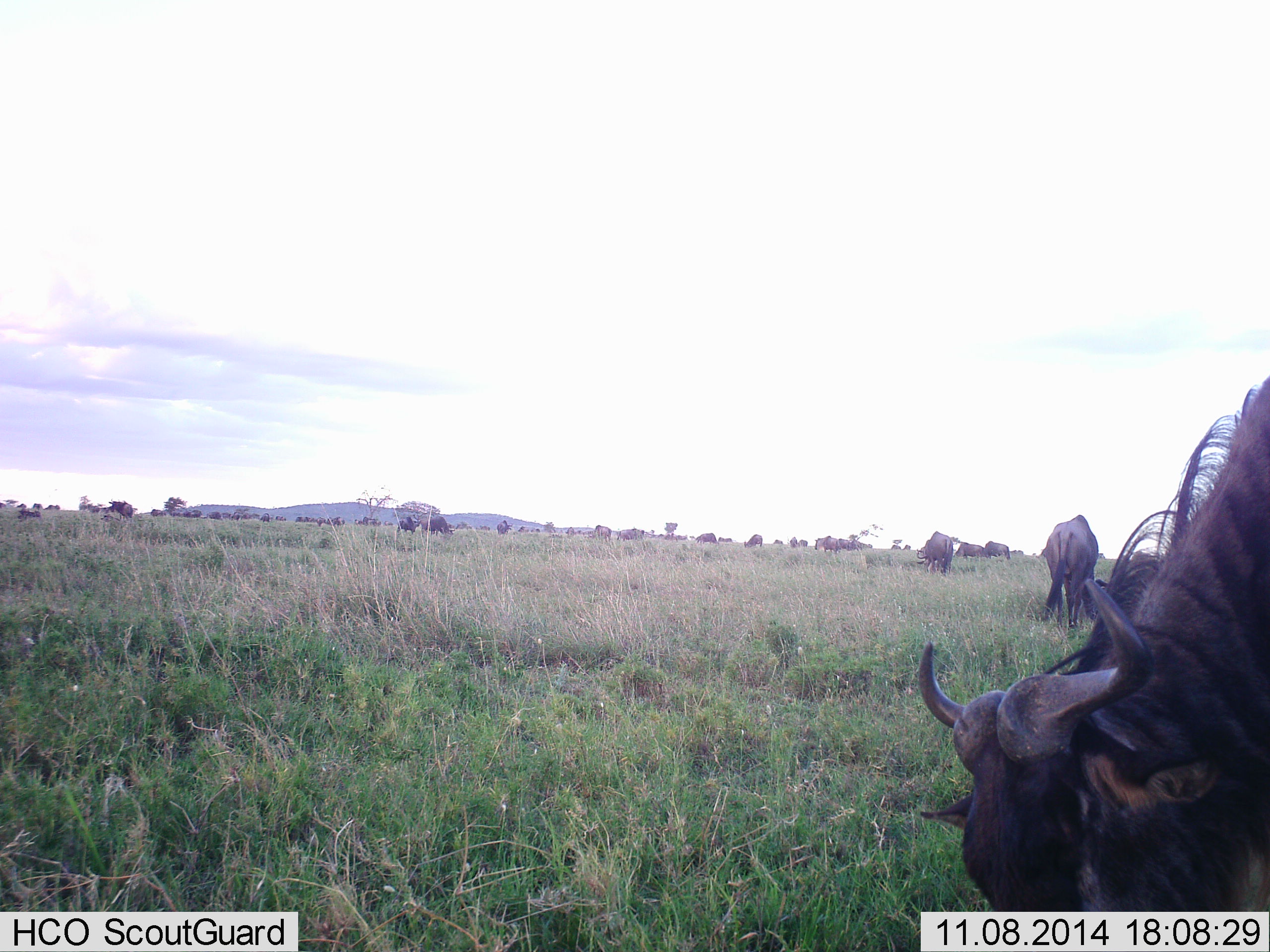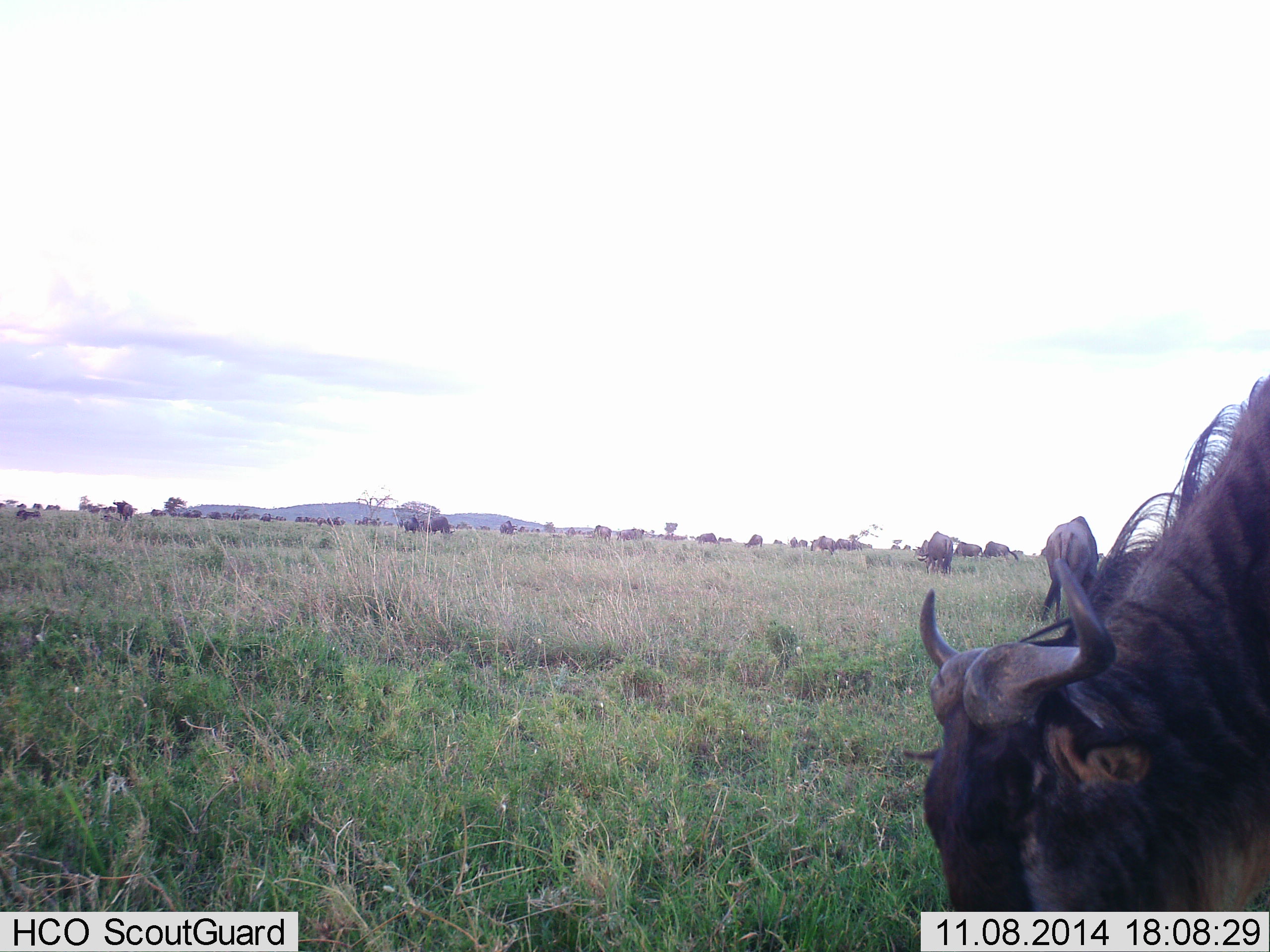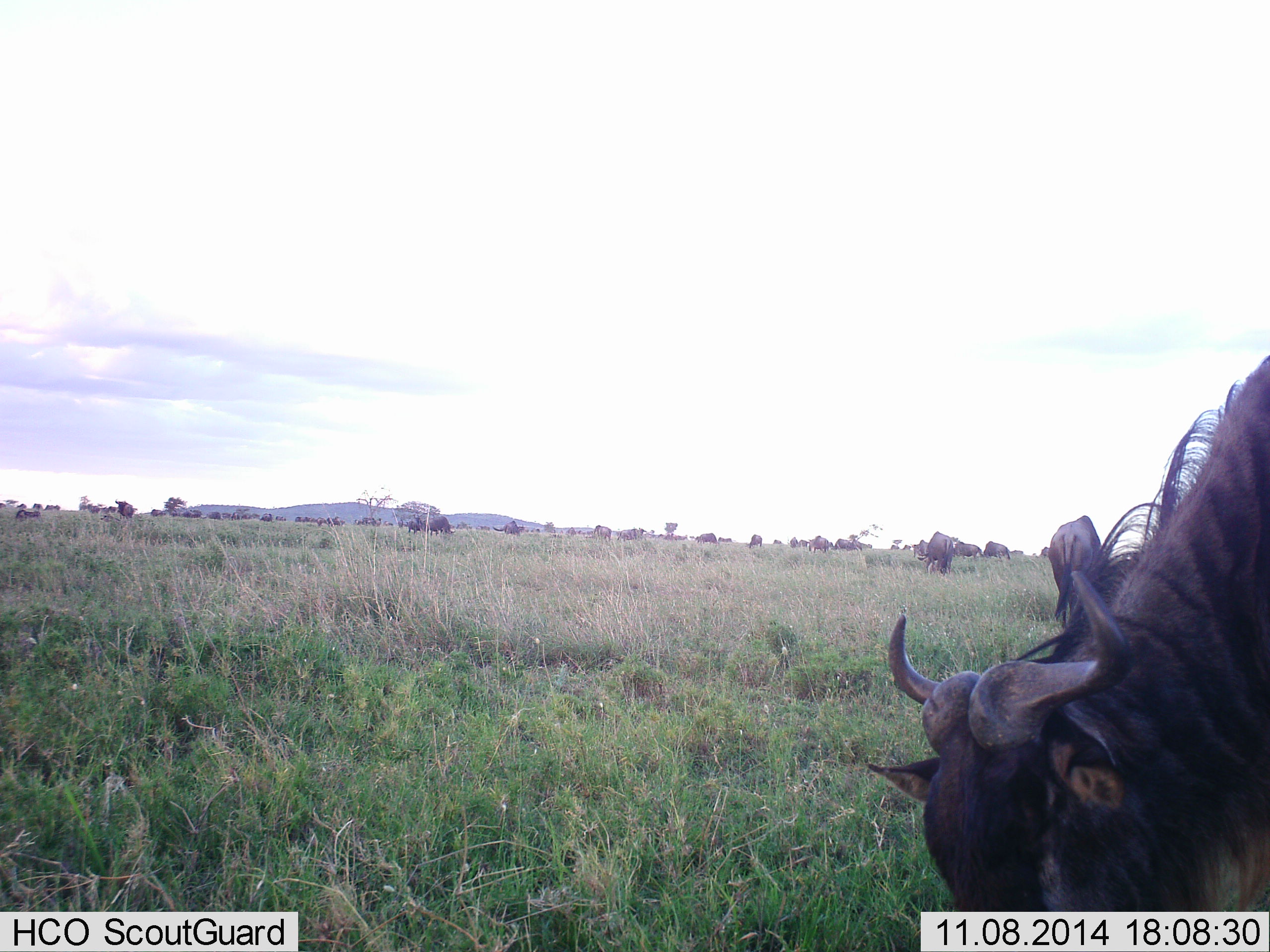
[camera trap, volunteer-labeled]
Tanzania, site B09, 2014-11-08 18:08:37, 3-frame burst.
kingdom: Animalia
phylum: Chordata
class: Mammalia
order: Artiodactyla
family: Bovidae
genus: Connochaetes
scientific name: Connochaetes taurinus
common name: blue wildebeest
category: wildebeest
Wildebeest (blue wildebeest) (Connochaetes taurinus), count 11-50. Behavior (volunteer vote fractions): standing 40%, resting 10%, moving 40%, interacting 0%. Young present (vote fraction): 0%. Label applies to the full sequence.